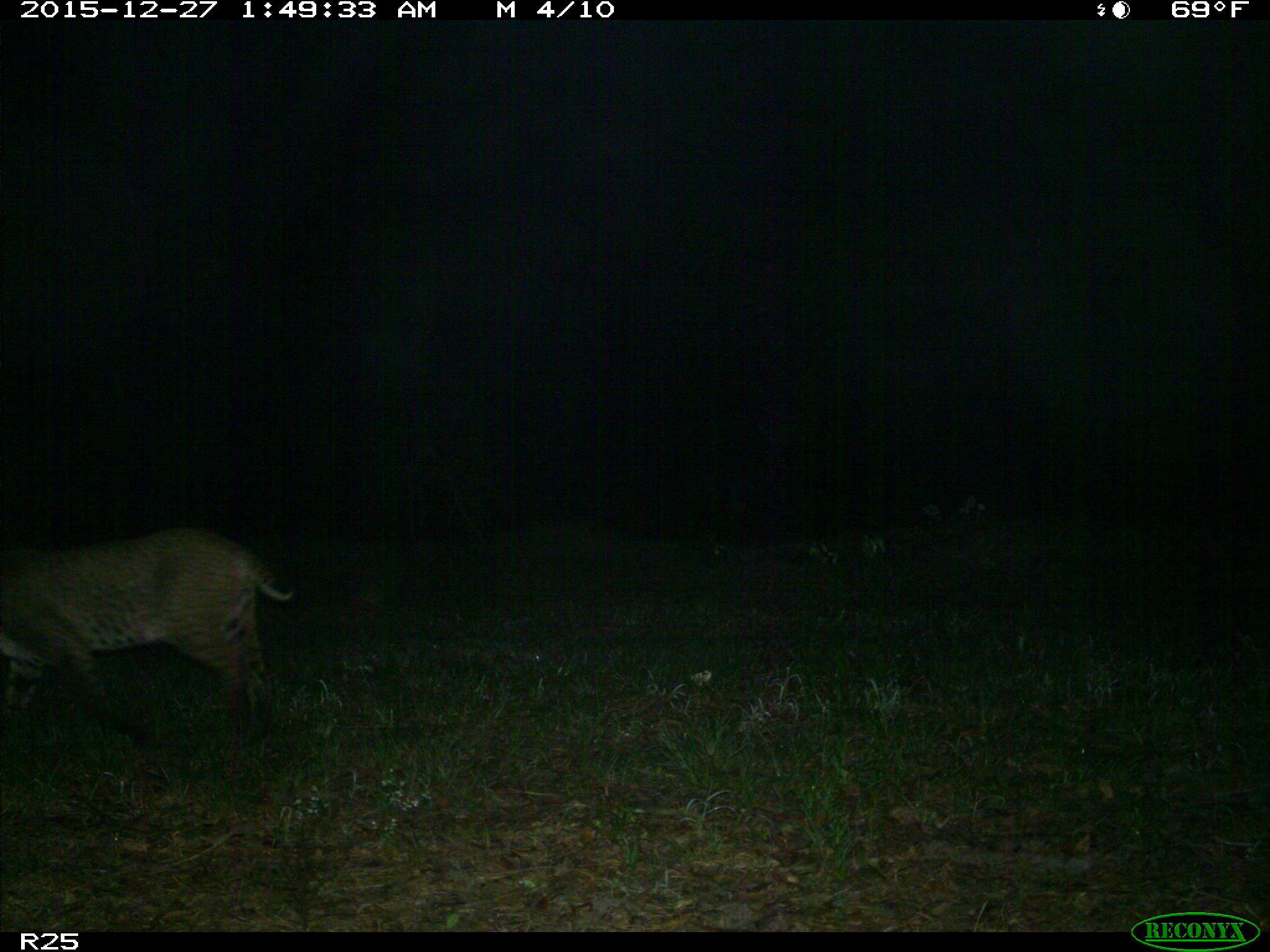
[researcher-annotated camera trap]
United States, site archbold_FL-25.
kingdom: Animalia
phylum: Chordata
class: Mammalia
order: Carnivora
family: Felidae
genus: Lynx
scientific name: Lynx rufus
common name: bobcat